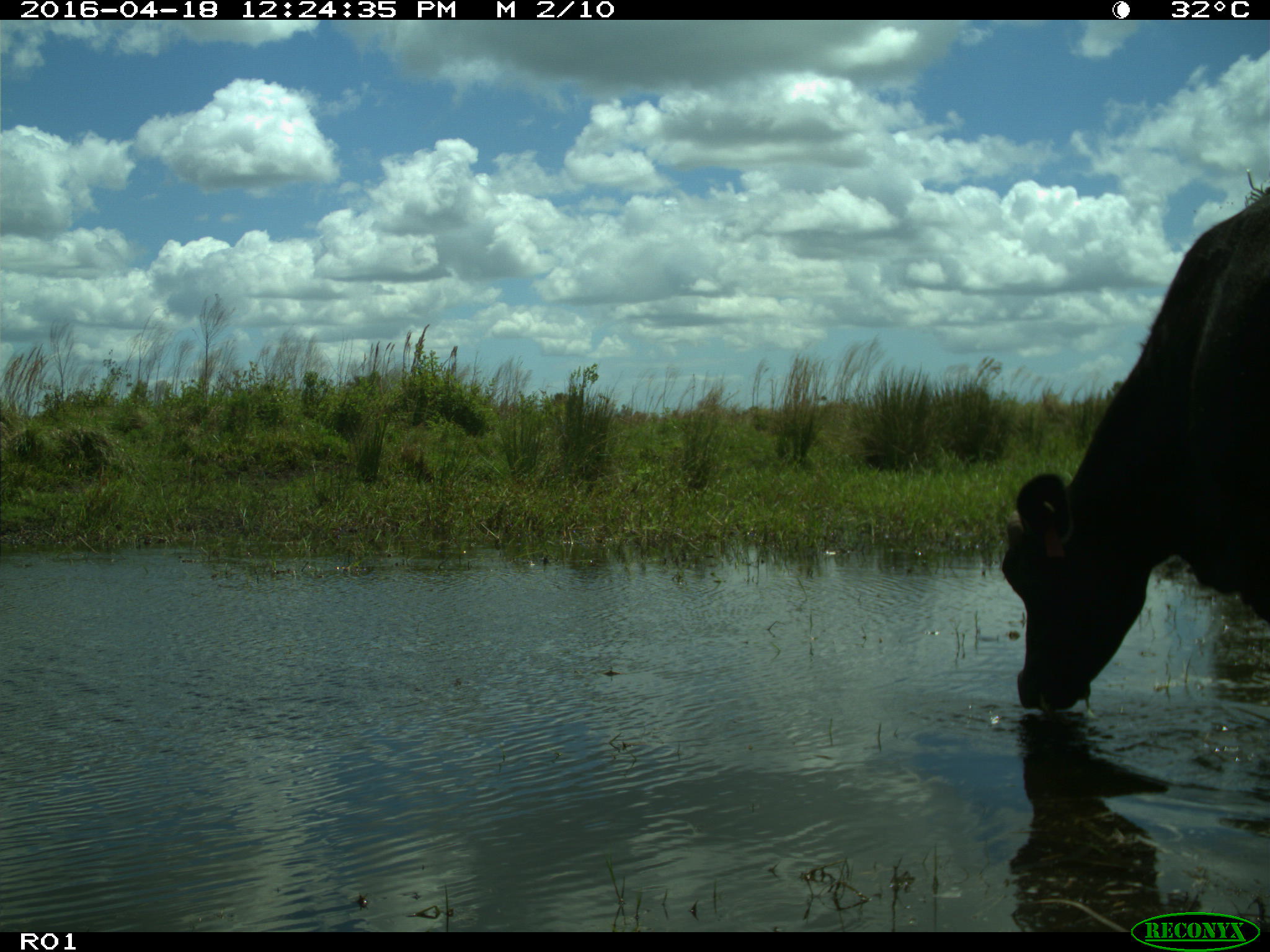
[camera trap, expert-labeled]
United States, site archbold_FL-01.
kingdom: Animalia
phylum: Chordata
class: Mammalia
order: Artiodactyla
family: Bovidae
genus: Bos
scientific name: Bos taurus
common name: domestic cow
Bos taurus (domestic cow).